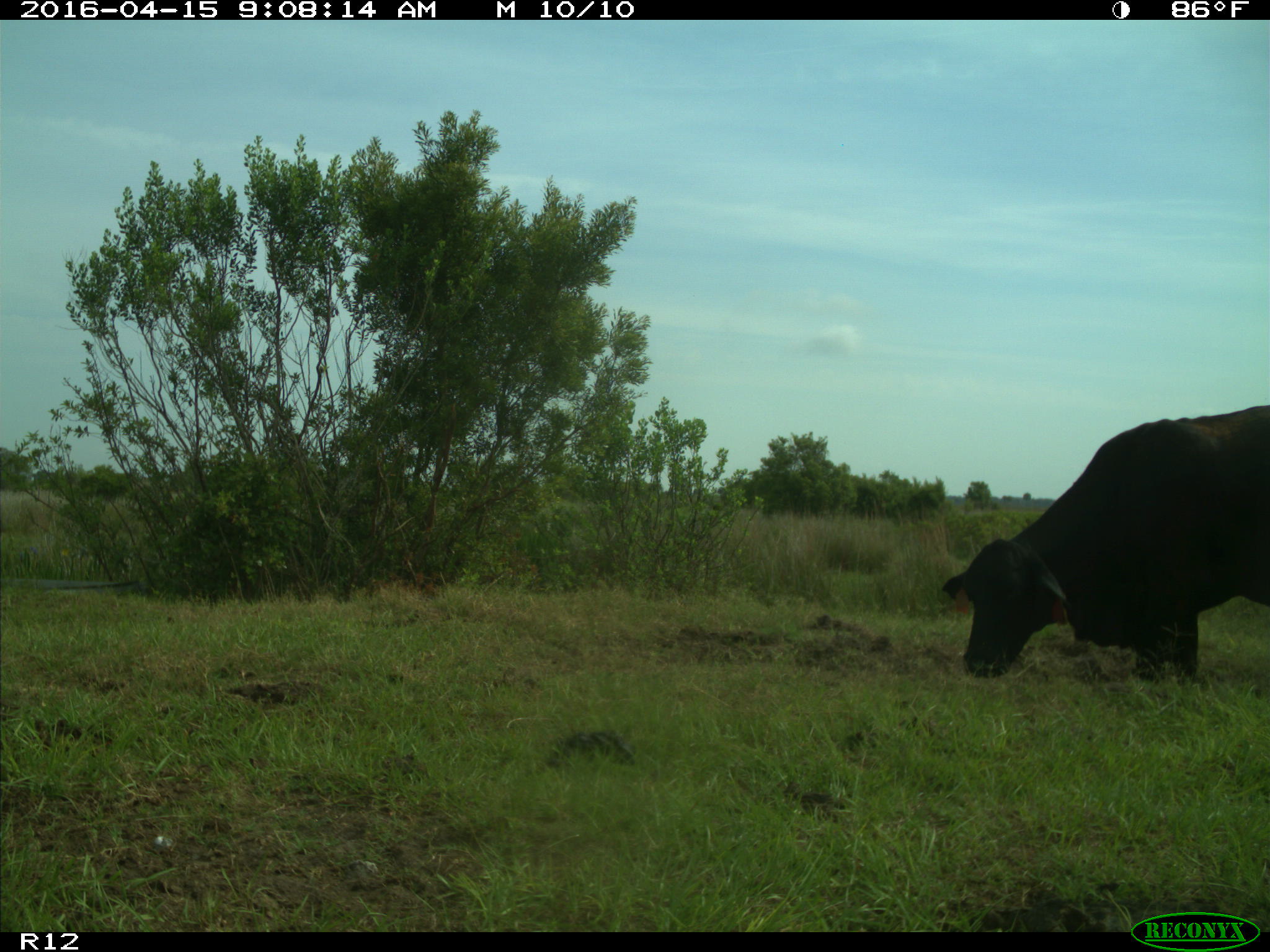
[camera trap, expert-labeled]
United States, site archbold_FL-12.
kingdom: Animalia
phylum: Chordata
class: Mammalia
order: Artiodactyla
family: Bovidae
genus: Bos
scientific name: Bos taurus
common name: domestic cow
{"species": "Bos taurus (domestic cow)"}